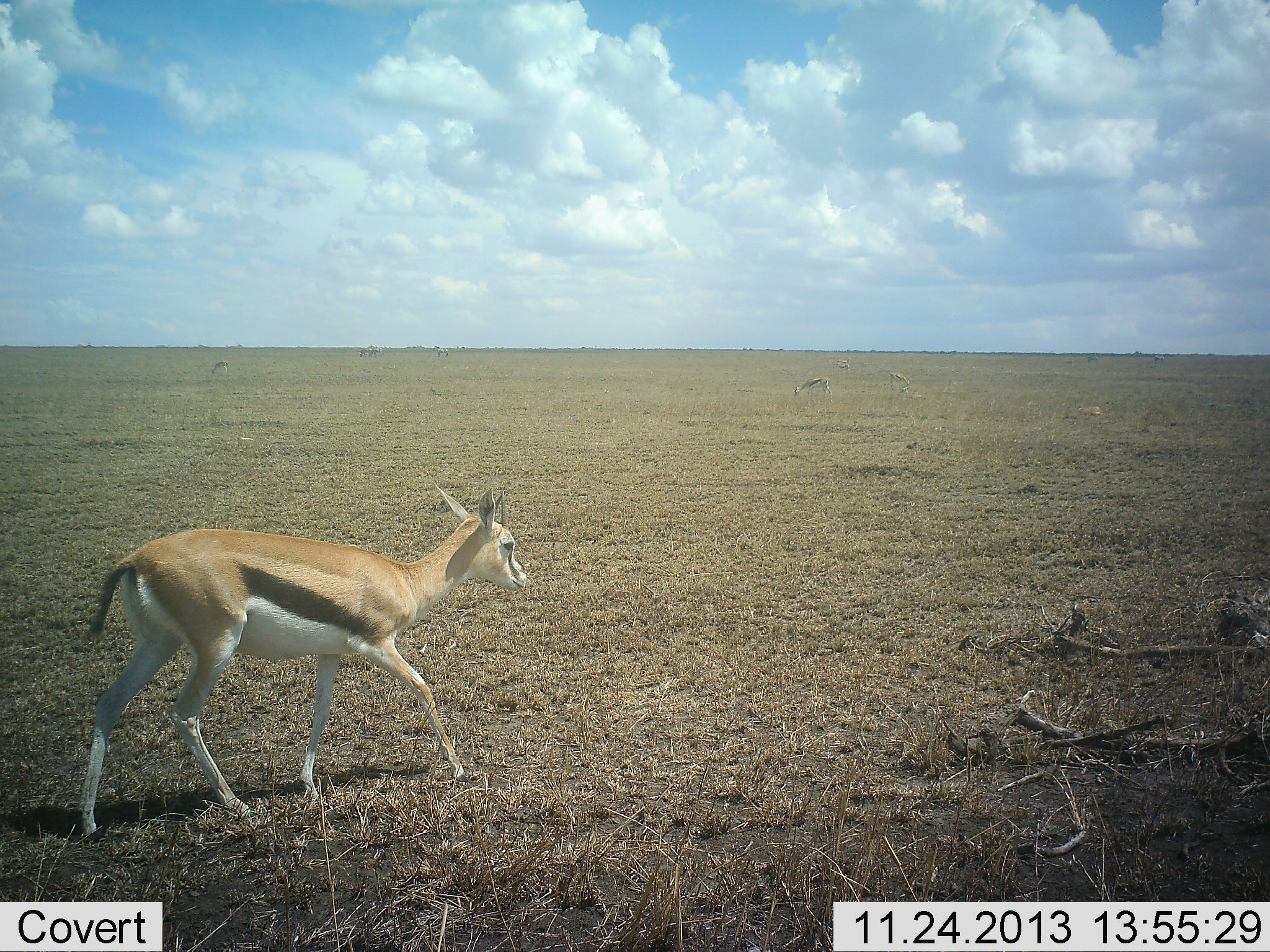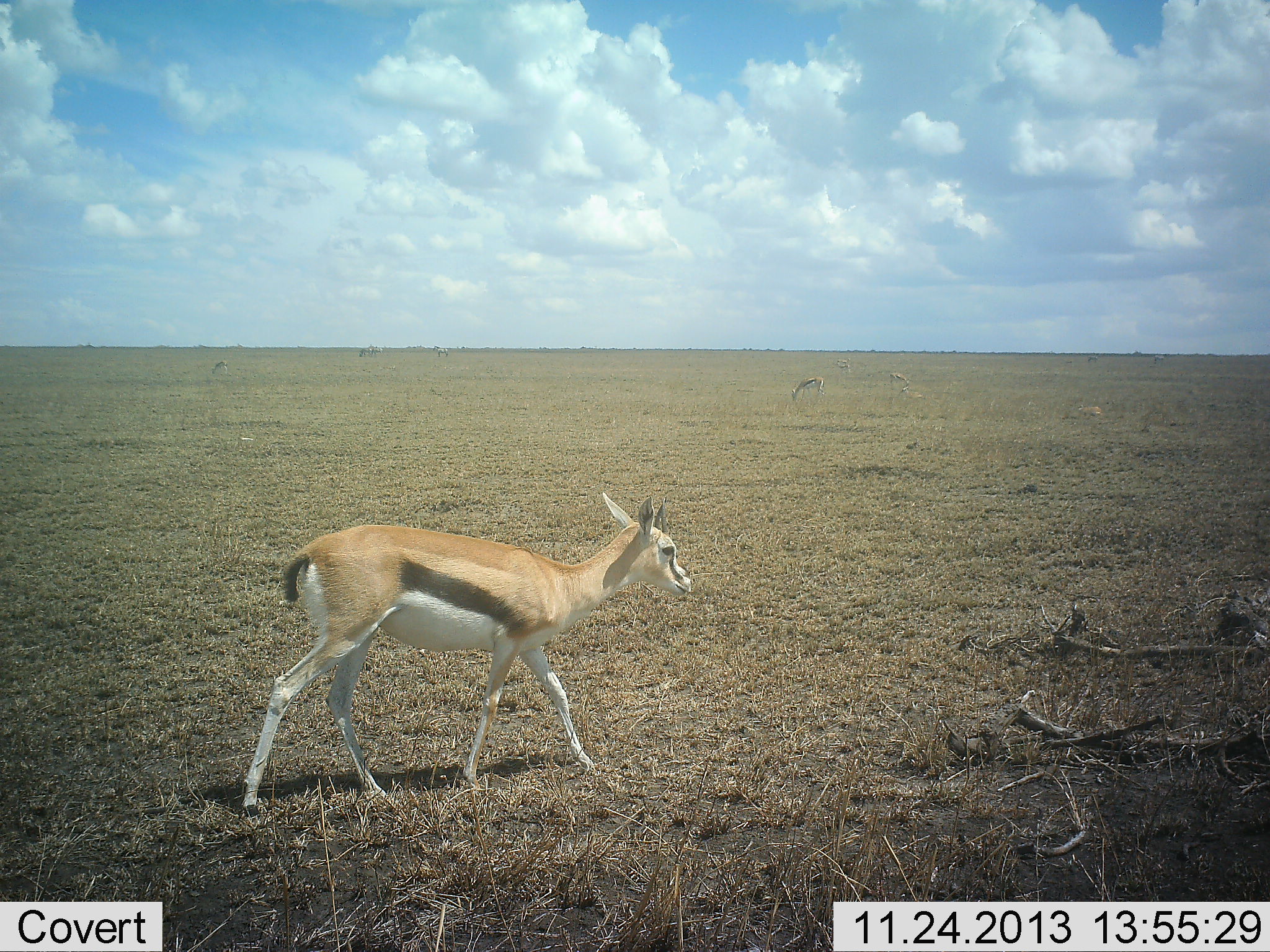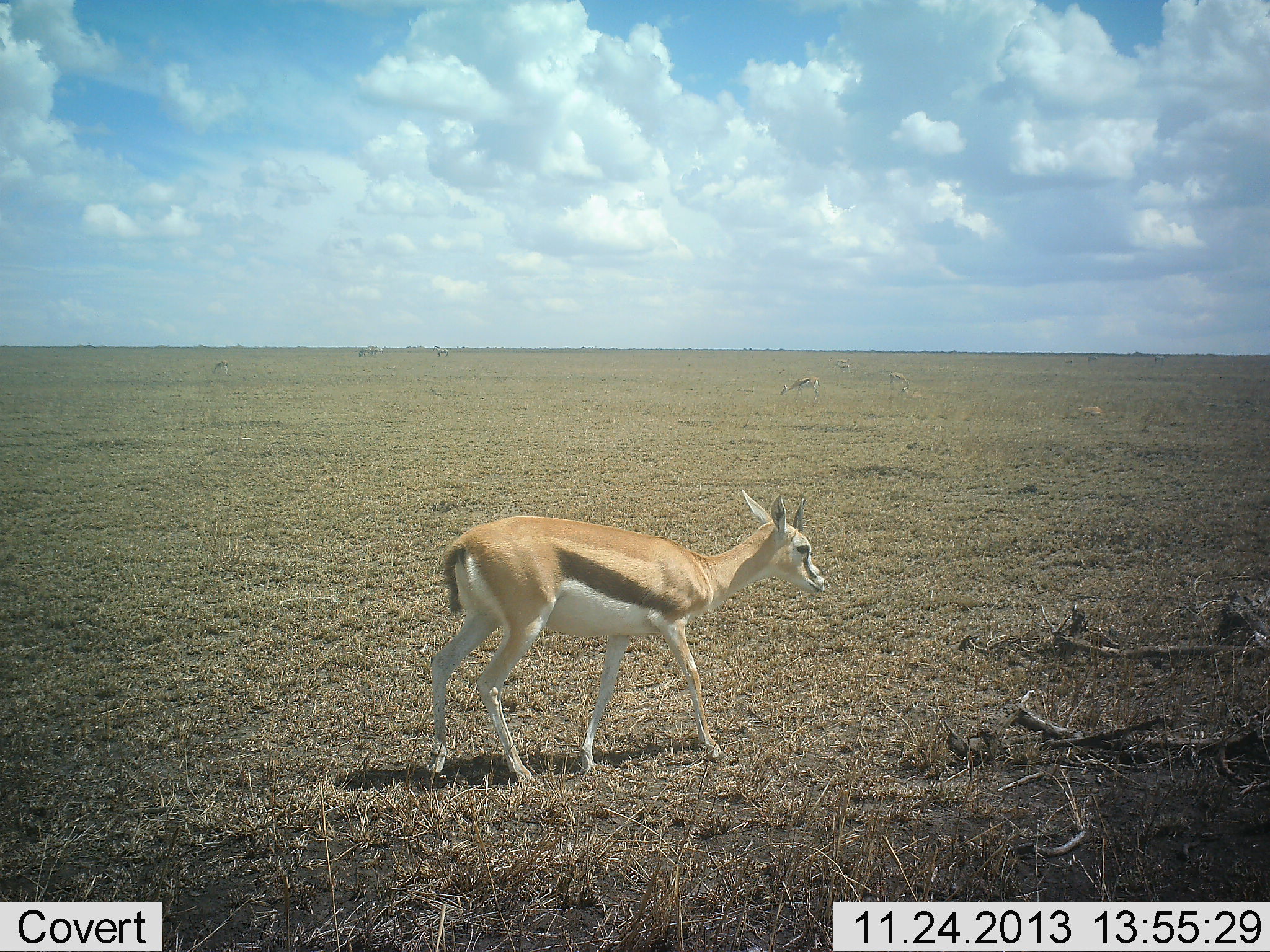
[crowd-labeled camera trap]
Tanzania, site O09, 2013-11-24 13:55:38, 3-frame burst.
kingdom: Animalia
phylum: Chordata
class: Mammalia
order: Artiodactyla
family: Bovidae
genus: Eudorcas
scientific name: Eudorcas thomsonii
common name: thomson's gazelle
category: gazellethomsons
Gazellethomsons (thomson's gazelle) (Eudorcas thomsonii), count 2. Behavior (volunteer vote fractions): standing 20%, resting 0%, moving 80%, interacting 0%. Young present (vote fraction): 10%. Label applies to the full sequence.